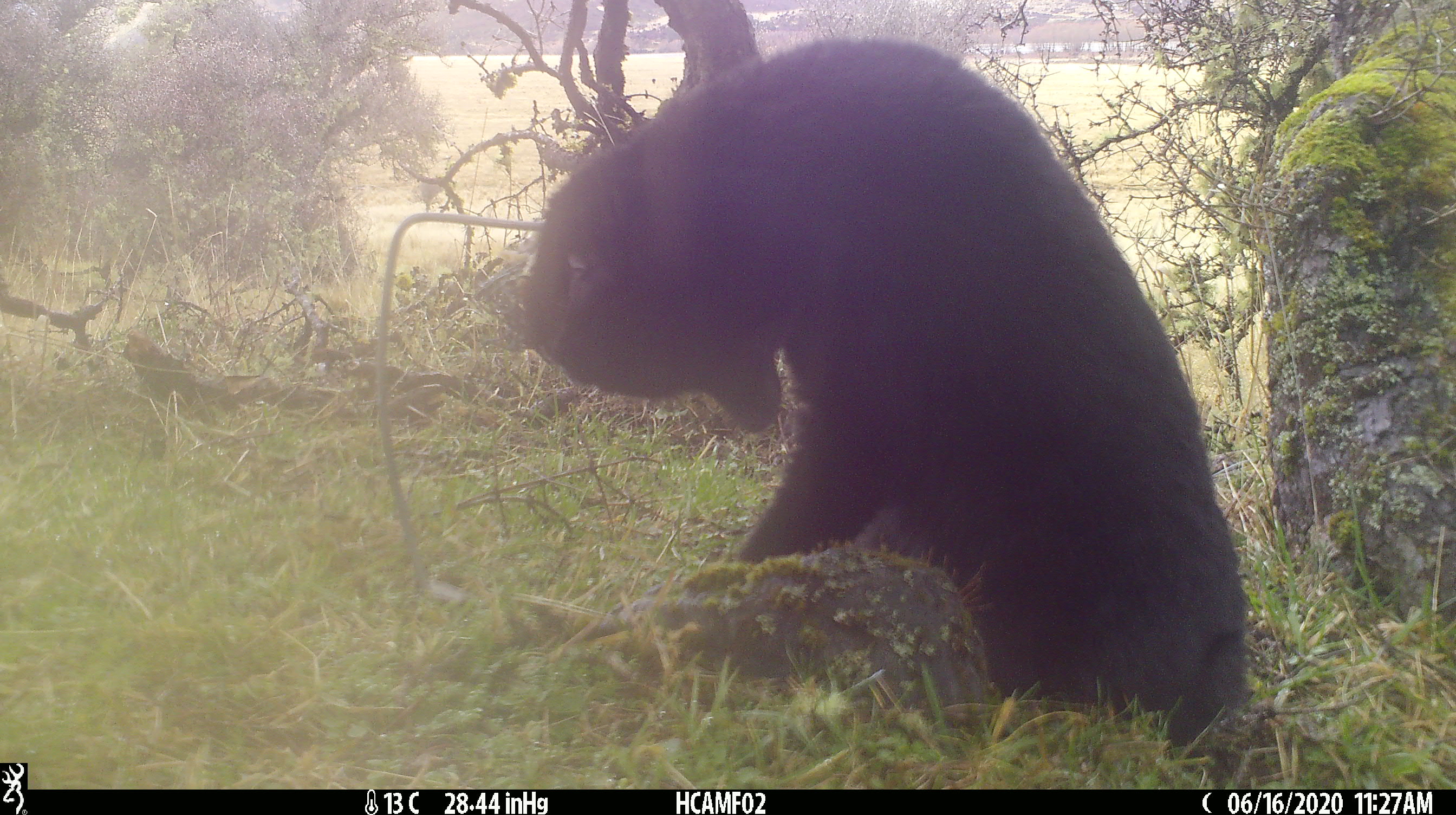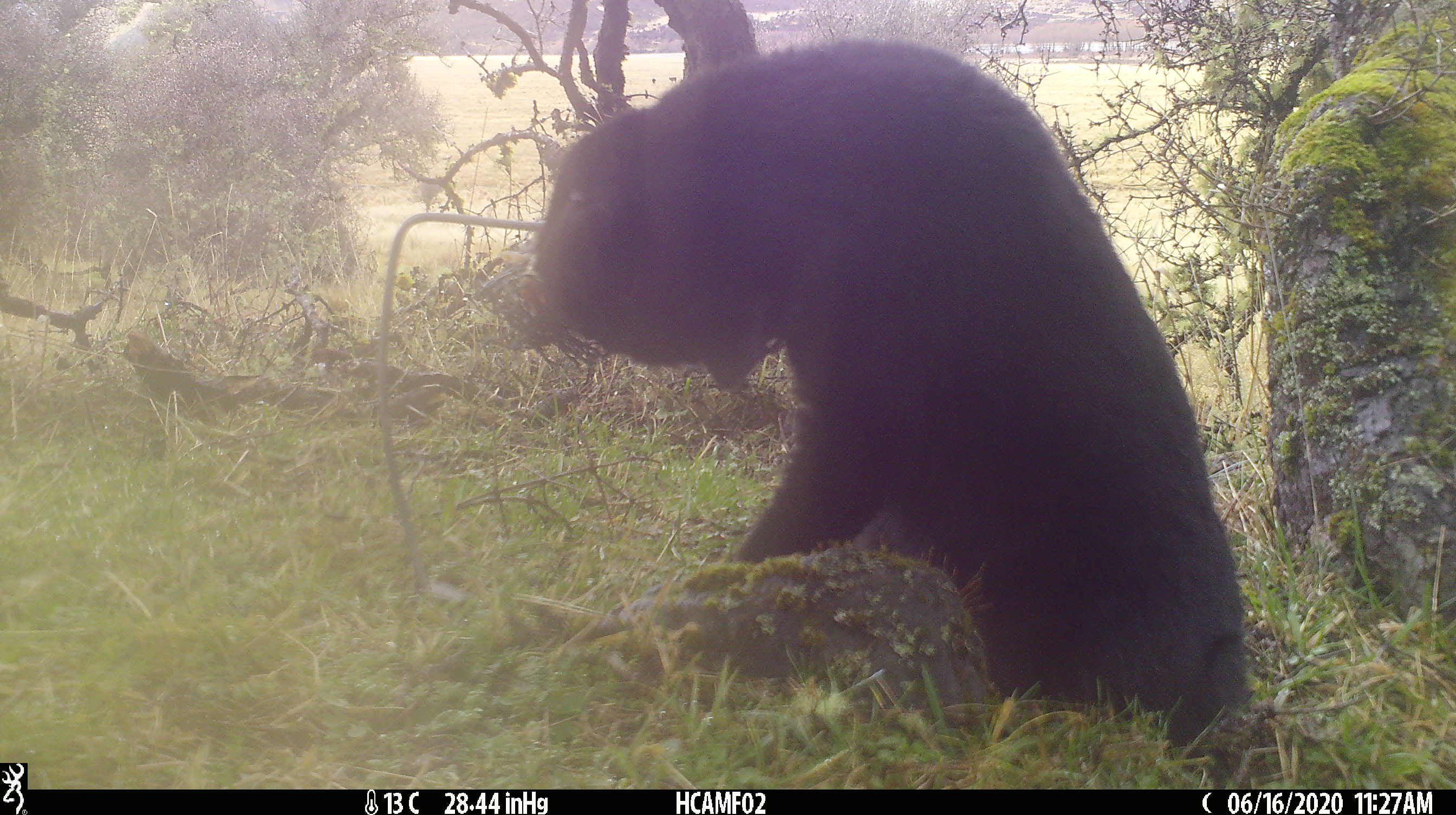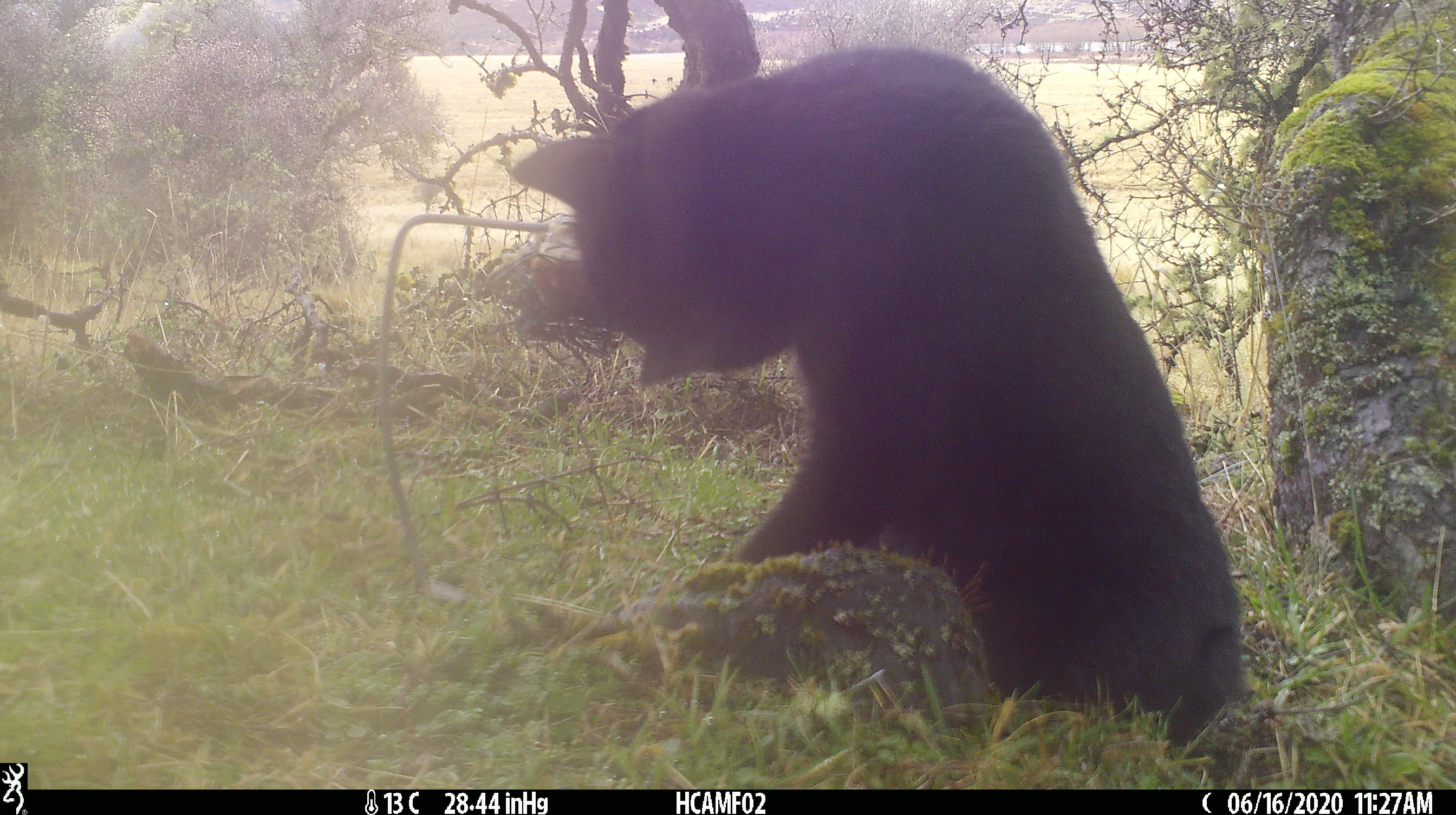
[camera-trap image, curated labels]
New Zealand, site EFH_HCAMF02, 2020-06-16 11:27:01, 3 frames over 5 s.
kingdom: Animalia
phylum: Chordata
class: Mammalia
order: Carnivora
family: Felidae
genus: Felis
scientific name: Felis catus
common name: domestic cat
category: cat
Cat (domestic cat) (Felis catus).